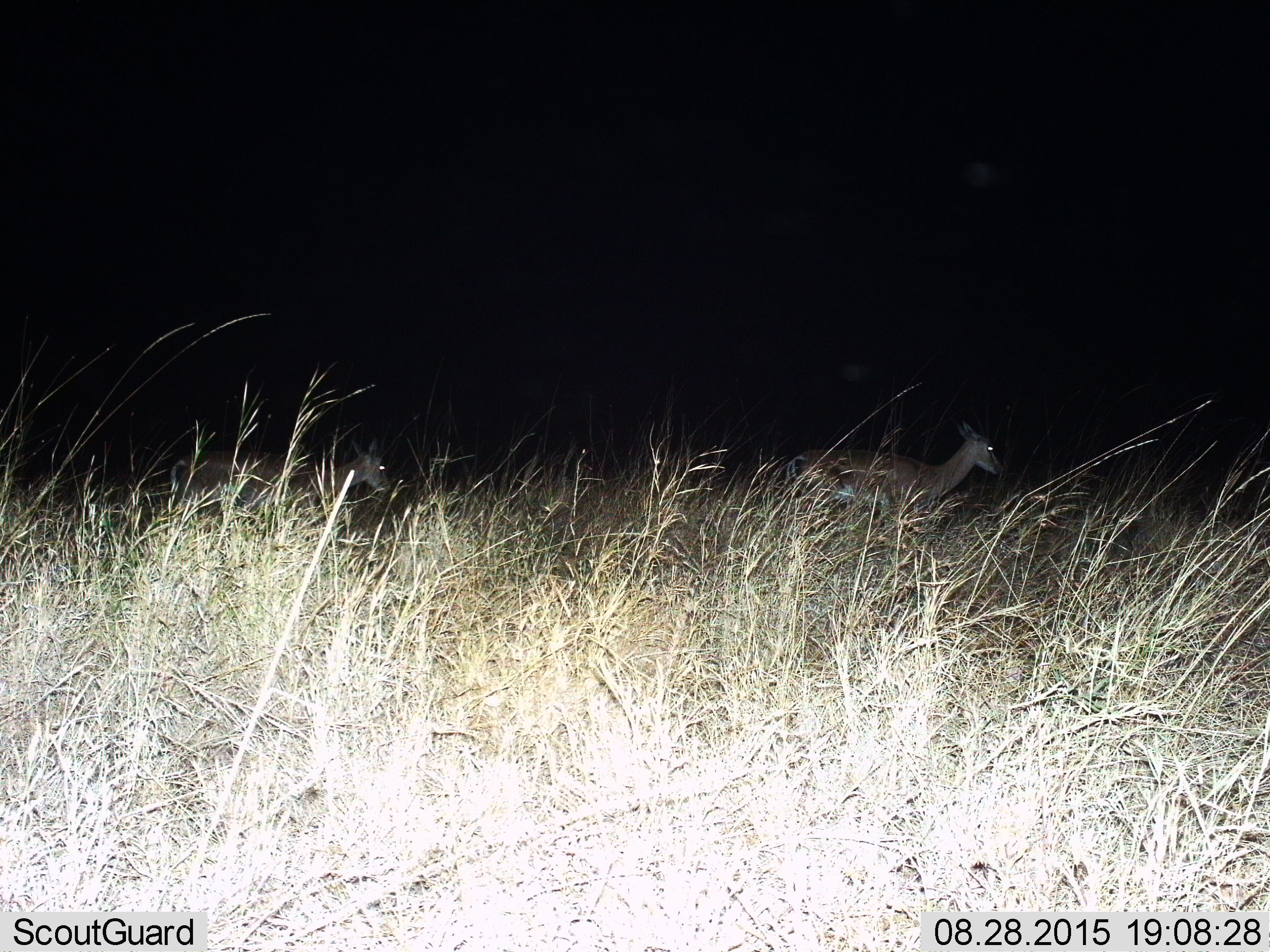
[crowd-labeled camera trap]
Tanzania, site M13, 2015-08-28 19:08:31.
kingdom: Animalia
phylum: Chordata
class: Mammalia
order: Artiodactyla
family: Bovidae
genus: Nanger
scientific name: Nanger granti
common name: grant's gazelle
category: gazellegrants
Gazellegrants (grant's gazelle) (Nanger granti), count 3. Behavior (volunteer vote fractions): standing 100%, resting 0%, moving 100%, interacting 0%. Young present (vote fraction): 0%. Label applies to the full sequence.